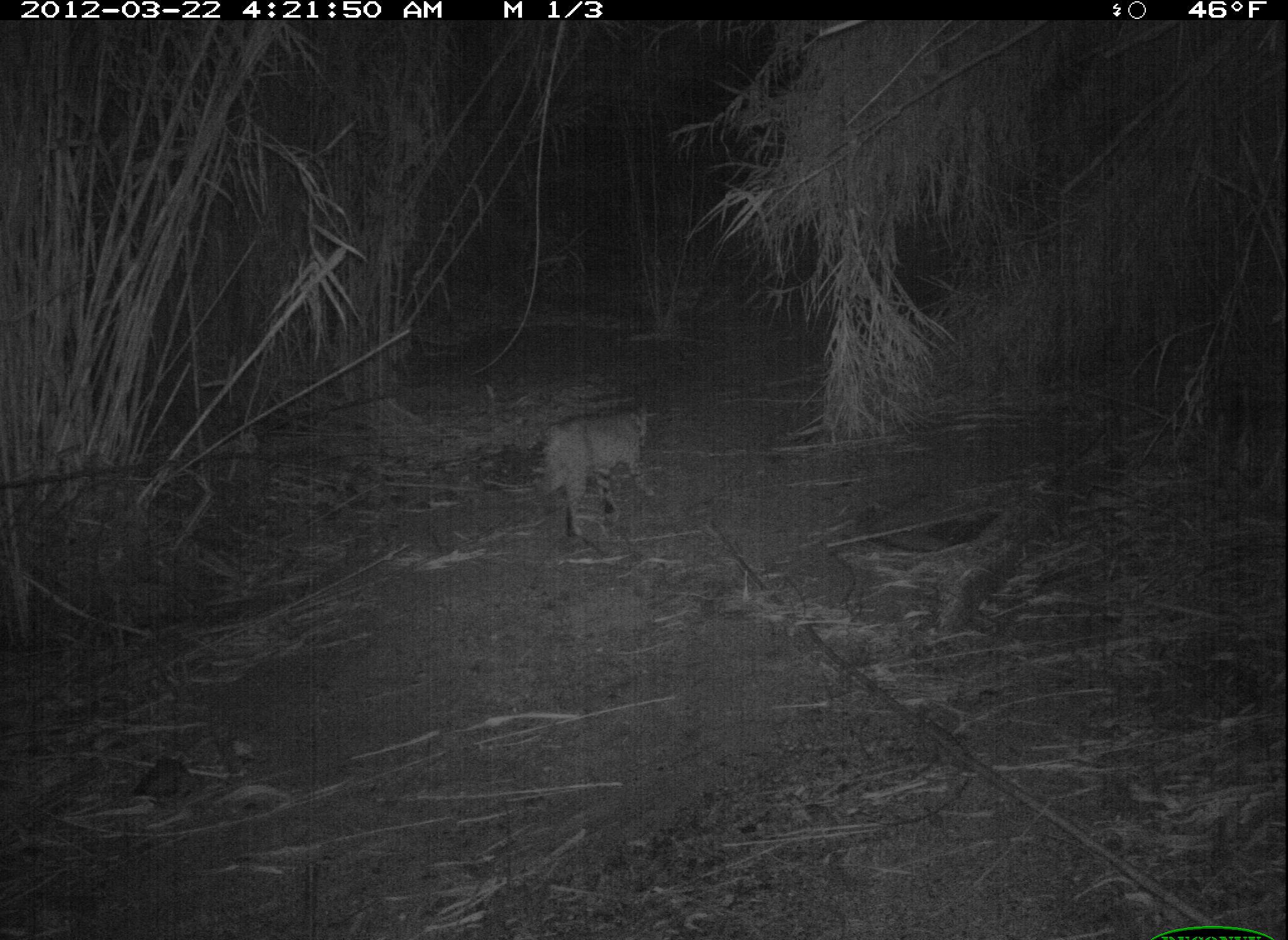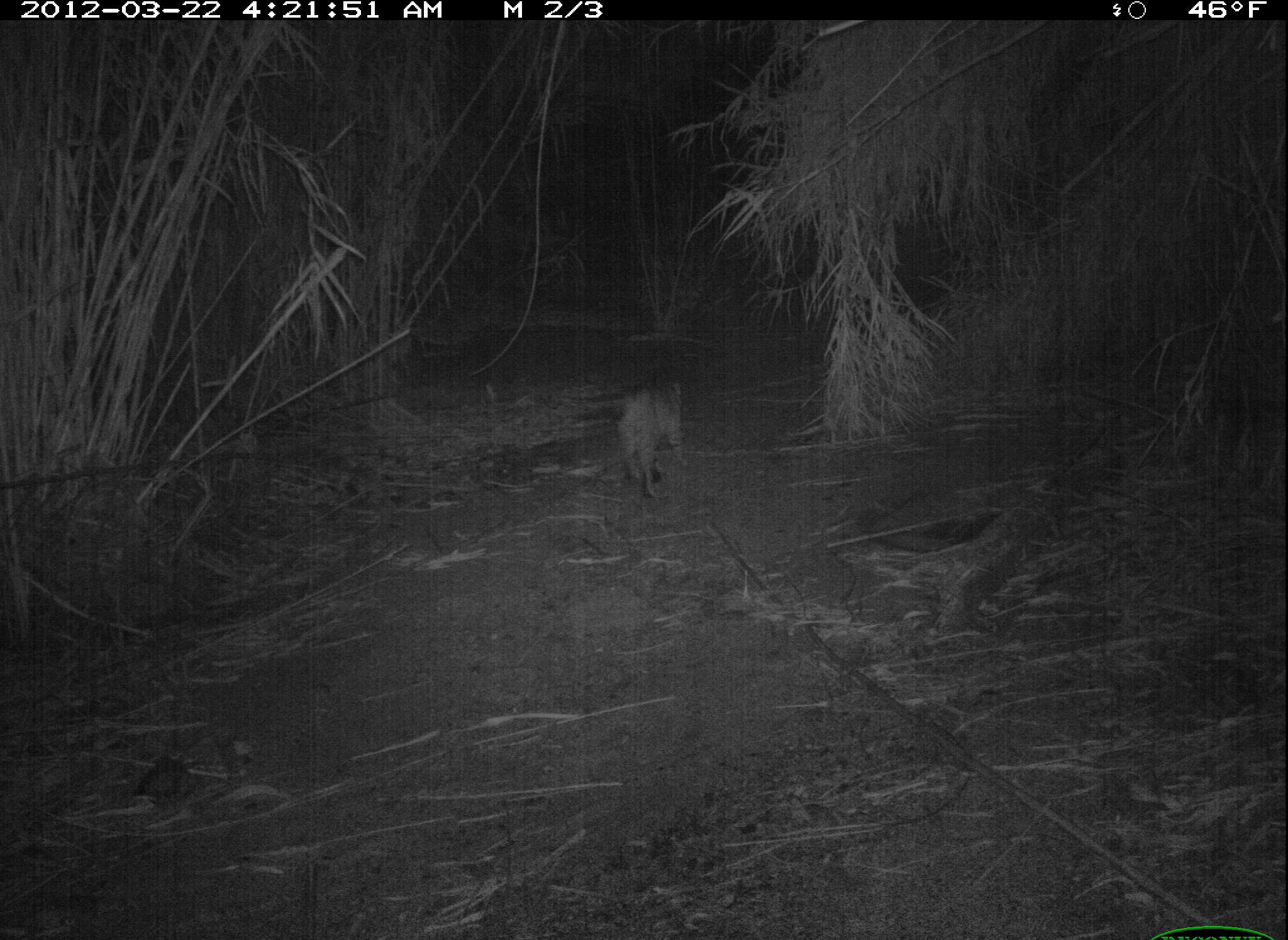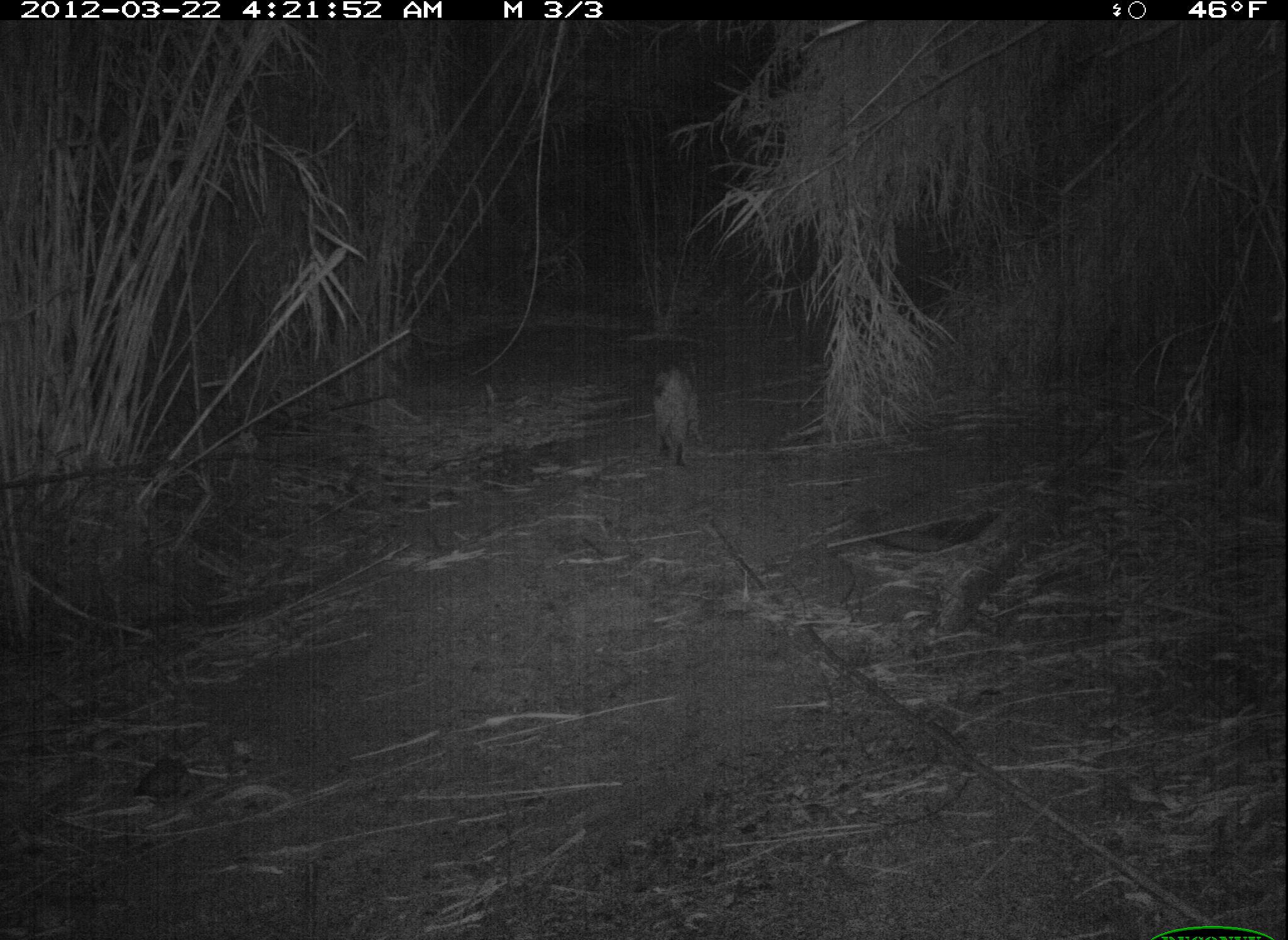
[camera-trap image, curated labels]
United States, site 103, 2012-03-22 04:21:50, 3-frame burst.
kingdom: Animalia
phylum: Chordata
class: Mammalia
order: Carnivora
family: Felidae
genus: Lynx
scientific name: Lynx rufus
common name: bobcat